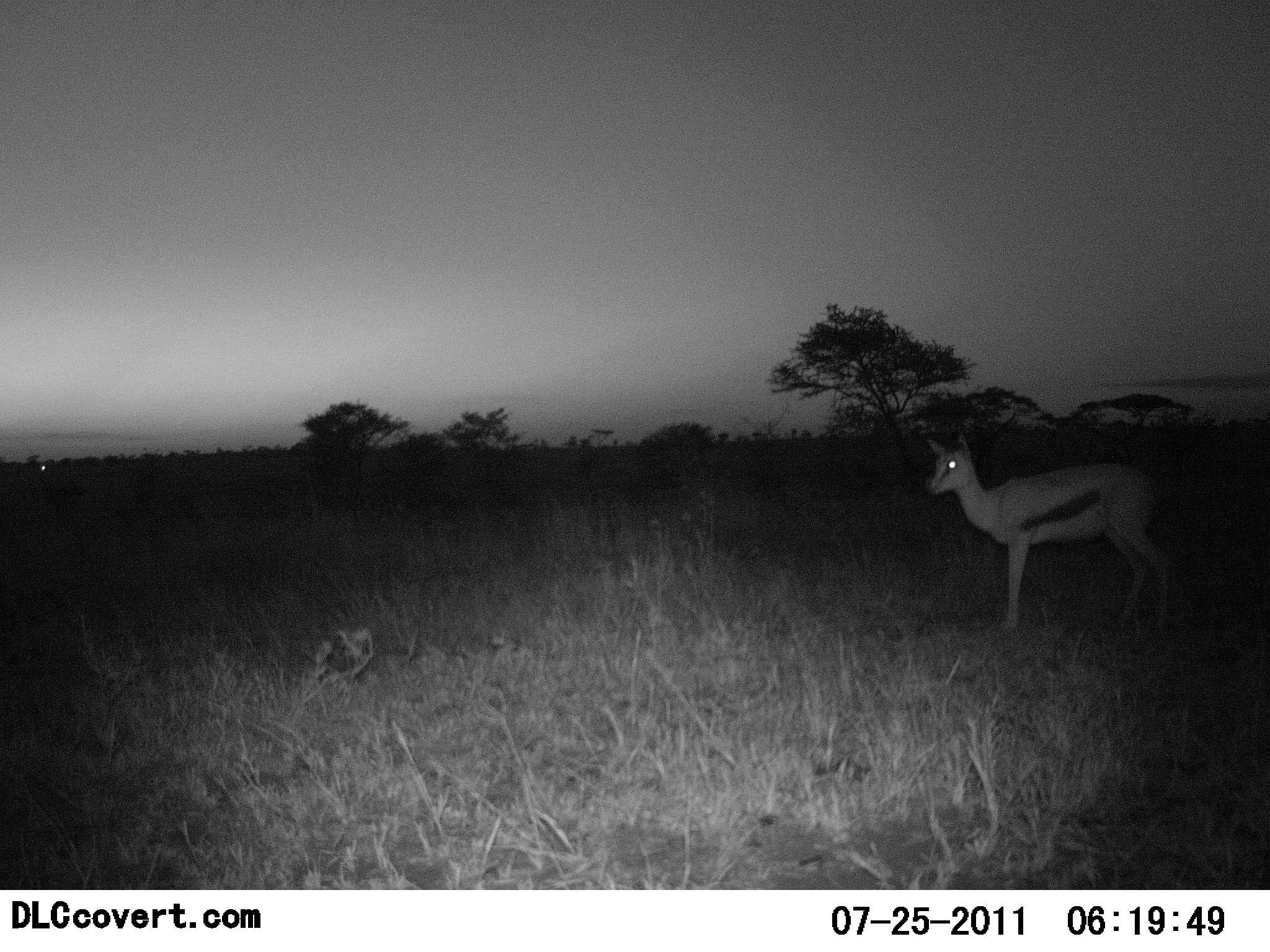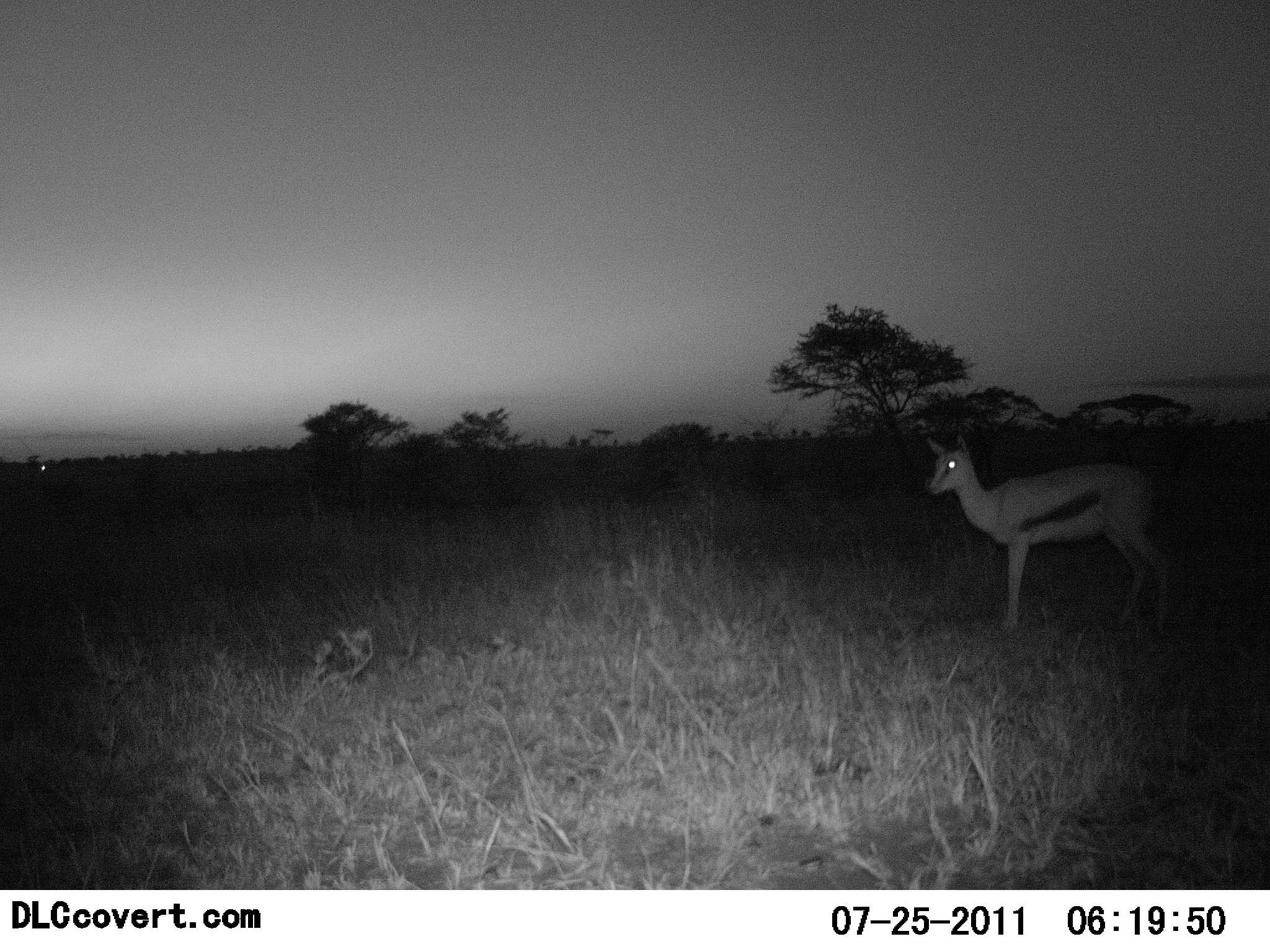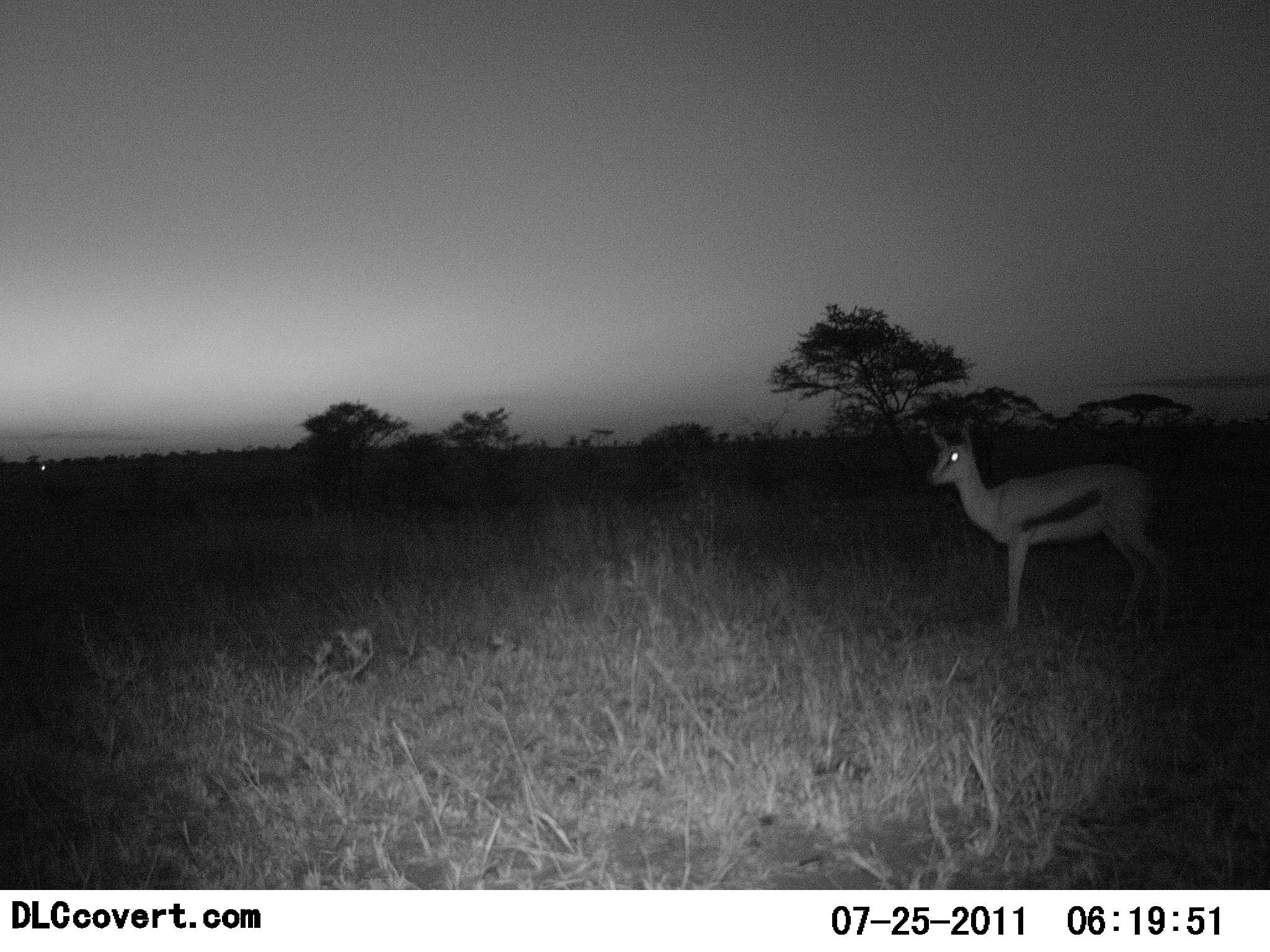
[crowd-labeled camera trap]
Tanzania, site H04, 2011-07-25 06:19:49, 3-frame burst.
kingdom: Animalia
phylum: Chordata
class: Mammalia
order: Artiodactyla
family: Bovidae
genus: Eudorcas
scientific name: Eudorcas thomsonii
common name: thomson's gazelle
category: gazellethomsons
Gazellethomsons (thomson's gazelle) (Eudorcas thomsonii), count 1. Behavior (volunteer vote fractions): standing 100%, resting 0%, moving 0%, interacting 0%. Young present (vote fraction): 8%. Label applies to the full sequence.